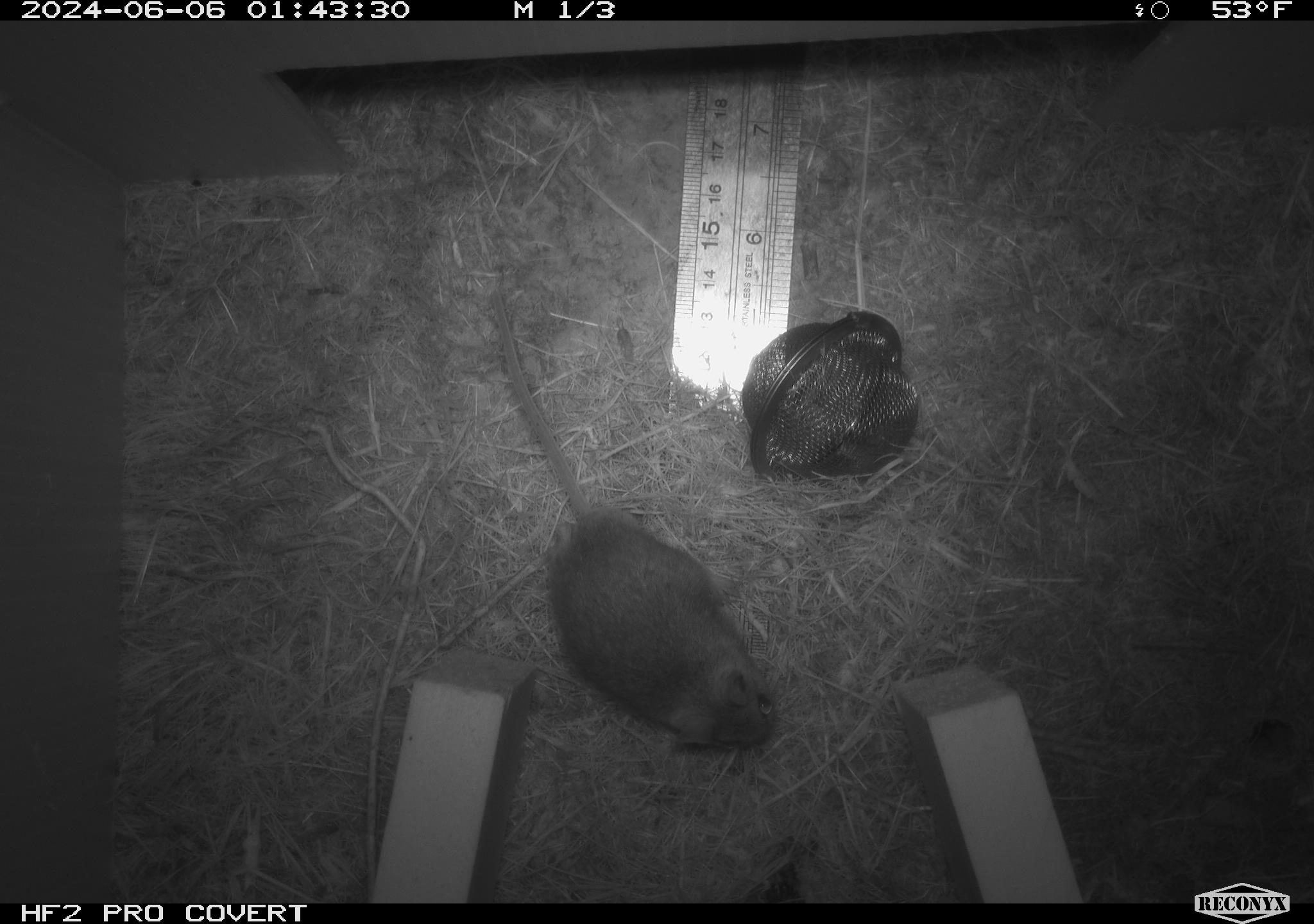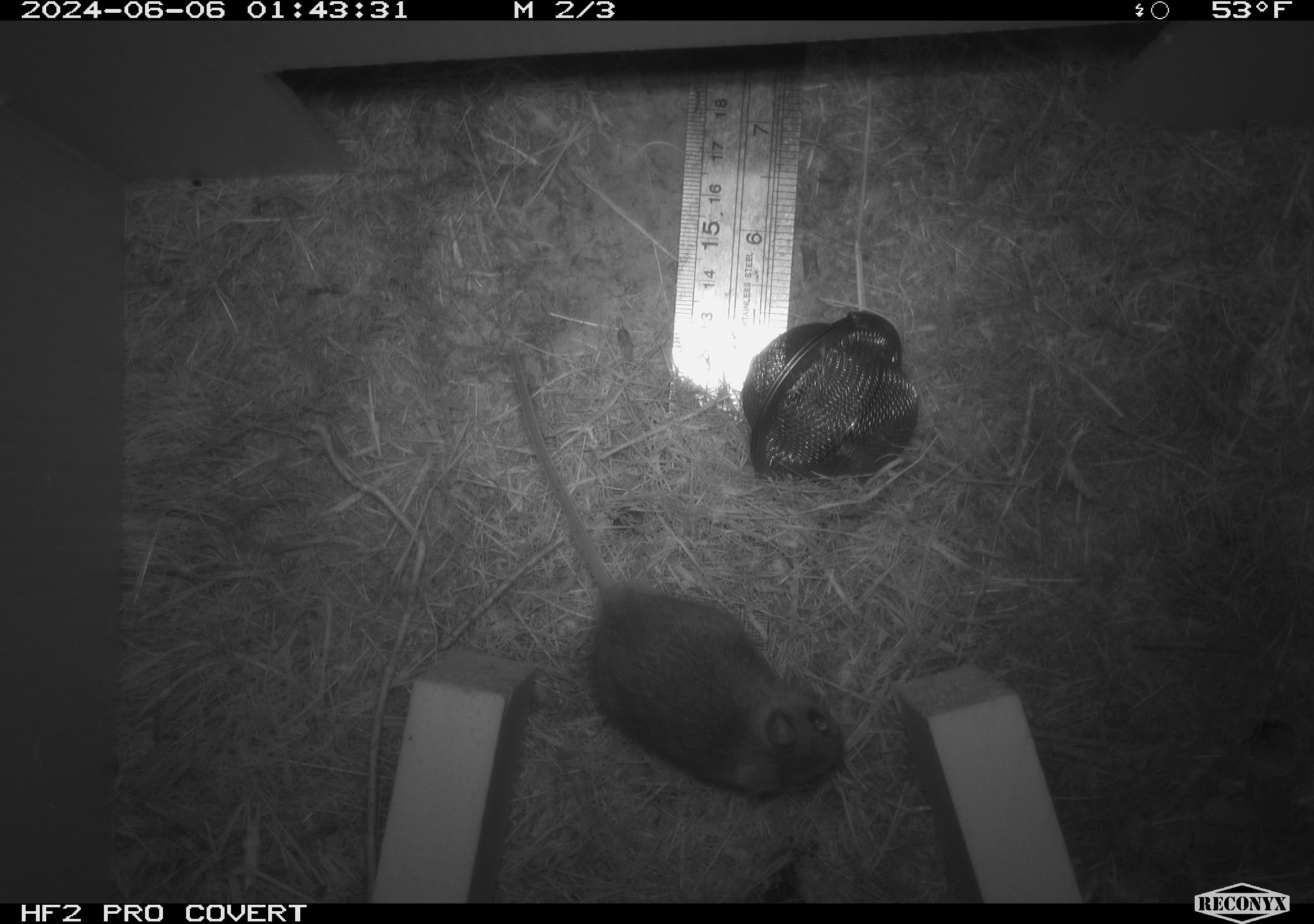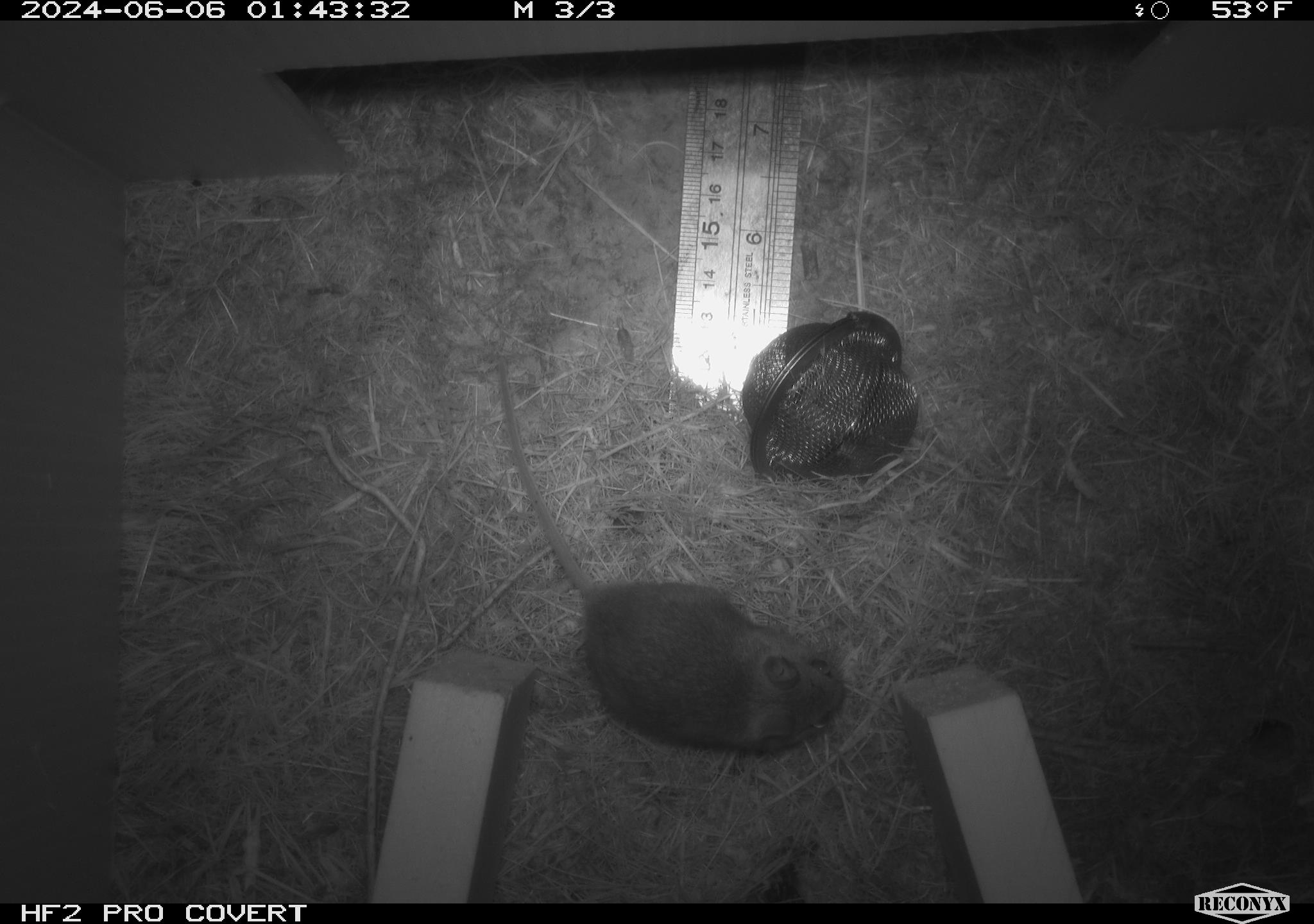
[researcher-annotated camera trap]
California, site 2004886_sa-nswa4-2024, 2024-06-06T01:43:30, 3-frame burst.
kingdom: Animalia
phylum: Arthropoda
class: Insecta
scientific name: Insecta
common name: insect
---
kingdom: Animalia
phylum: Chordata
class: Mammalia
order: Rodentia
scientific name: Rodentia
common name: mouse species